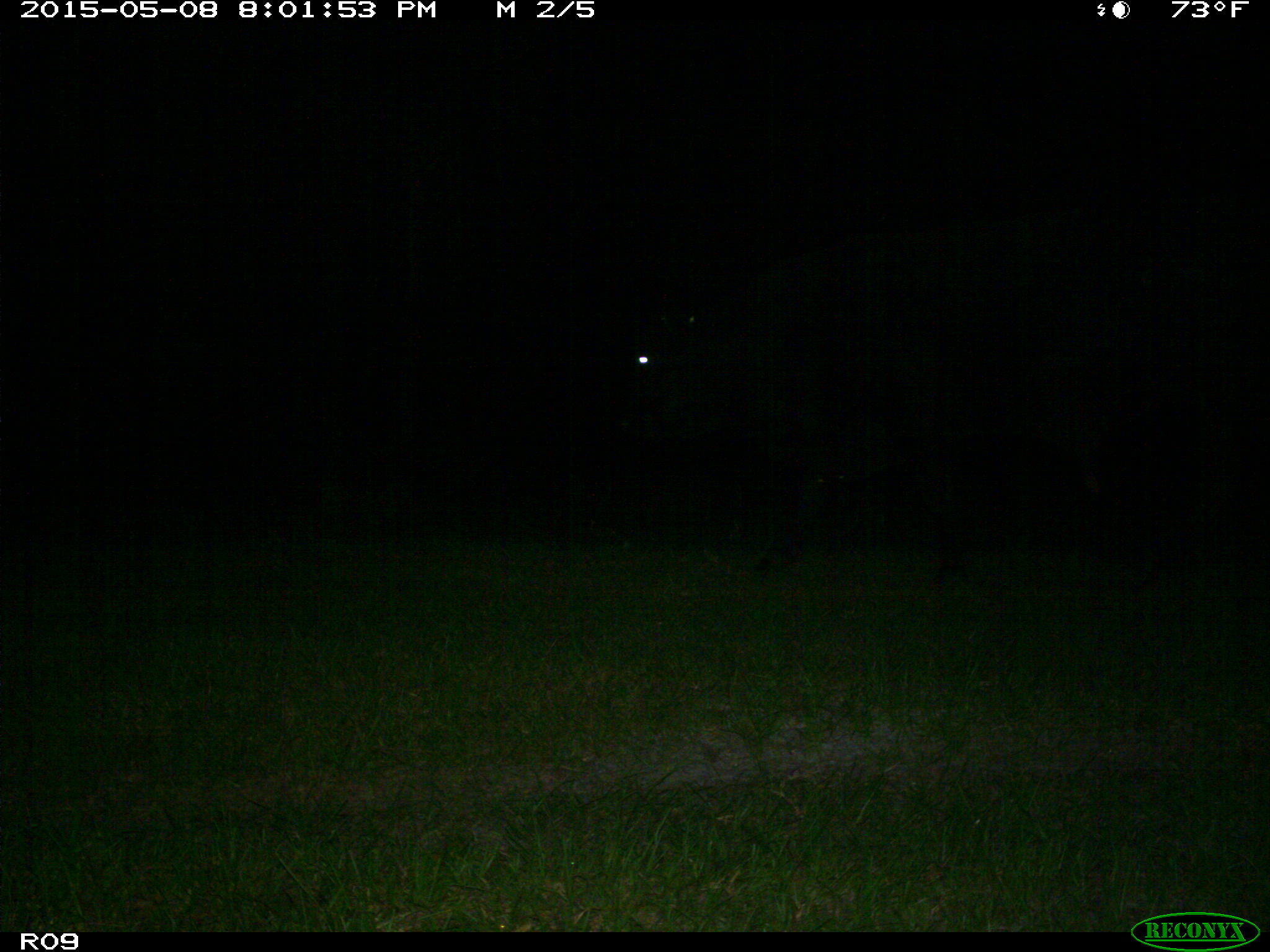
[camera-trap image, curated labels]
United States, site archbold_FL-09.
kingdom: Animalia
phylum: Chordata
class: Mammalia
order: Artiodactyla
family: Bovidae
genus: Bos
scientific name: Bos taurus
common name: domestic cow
Bos taurus (domestic cow).